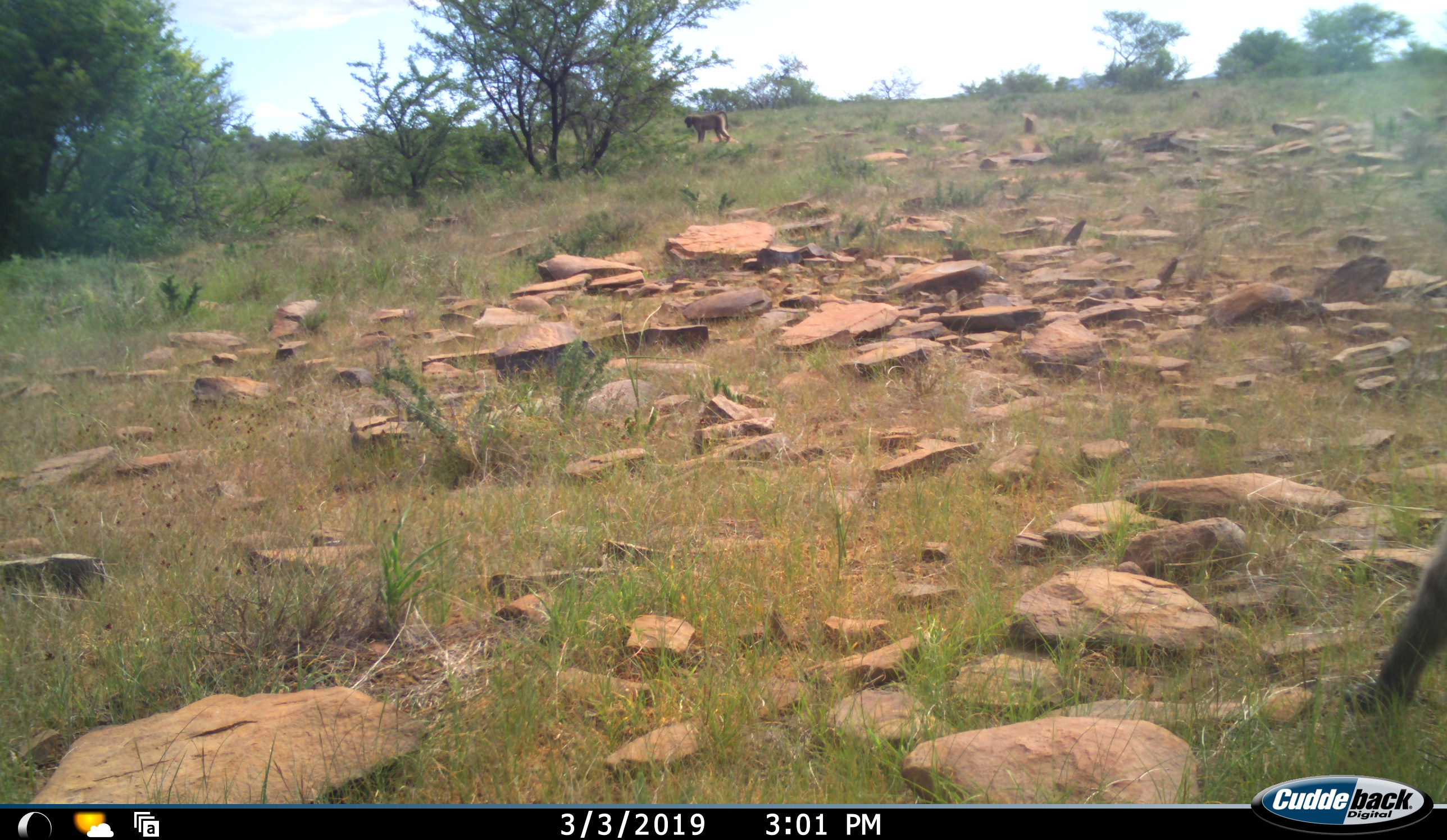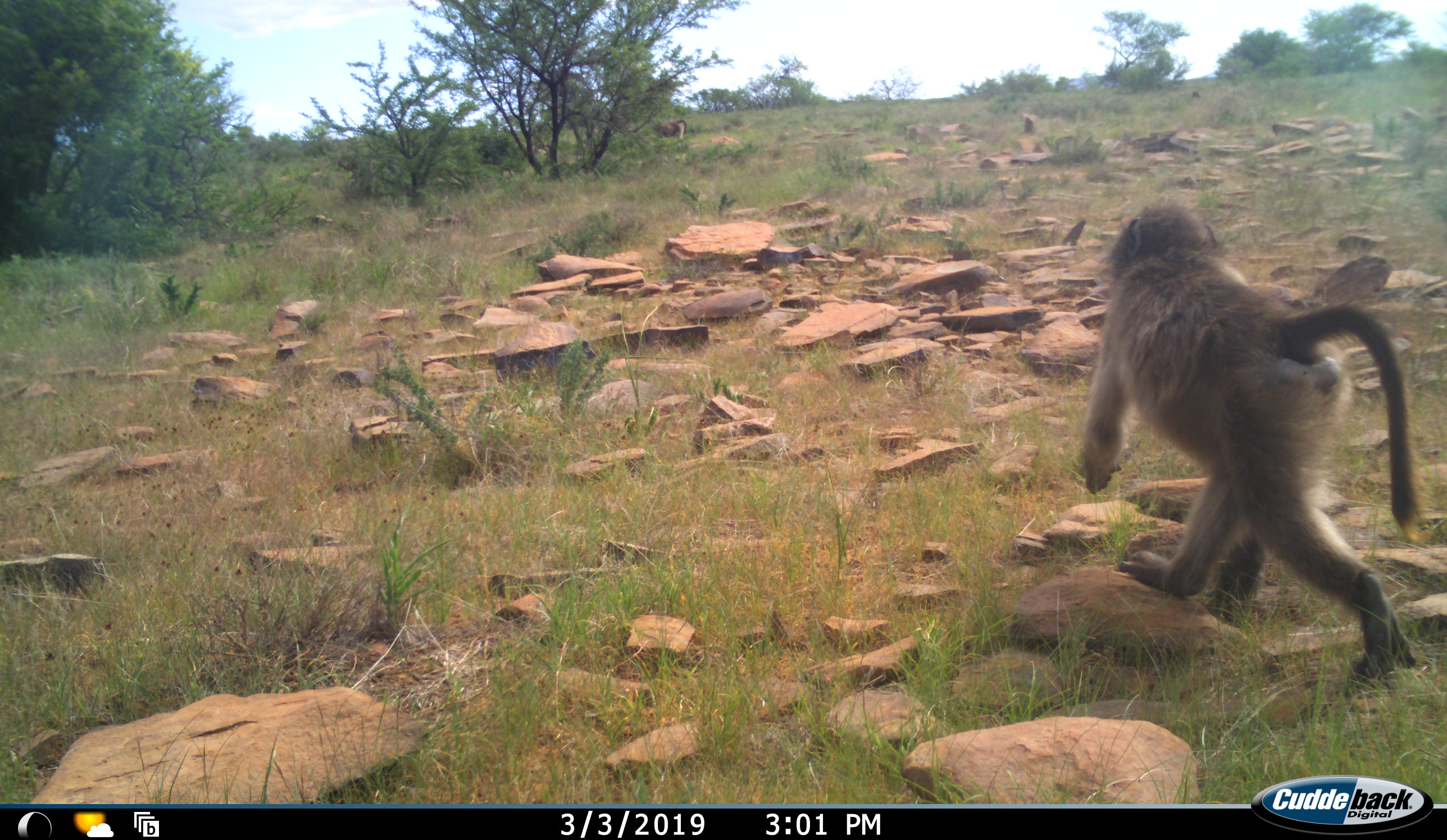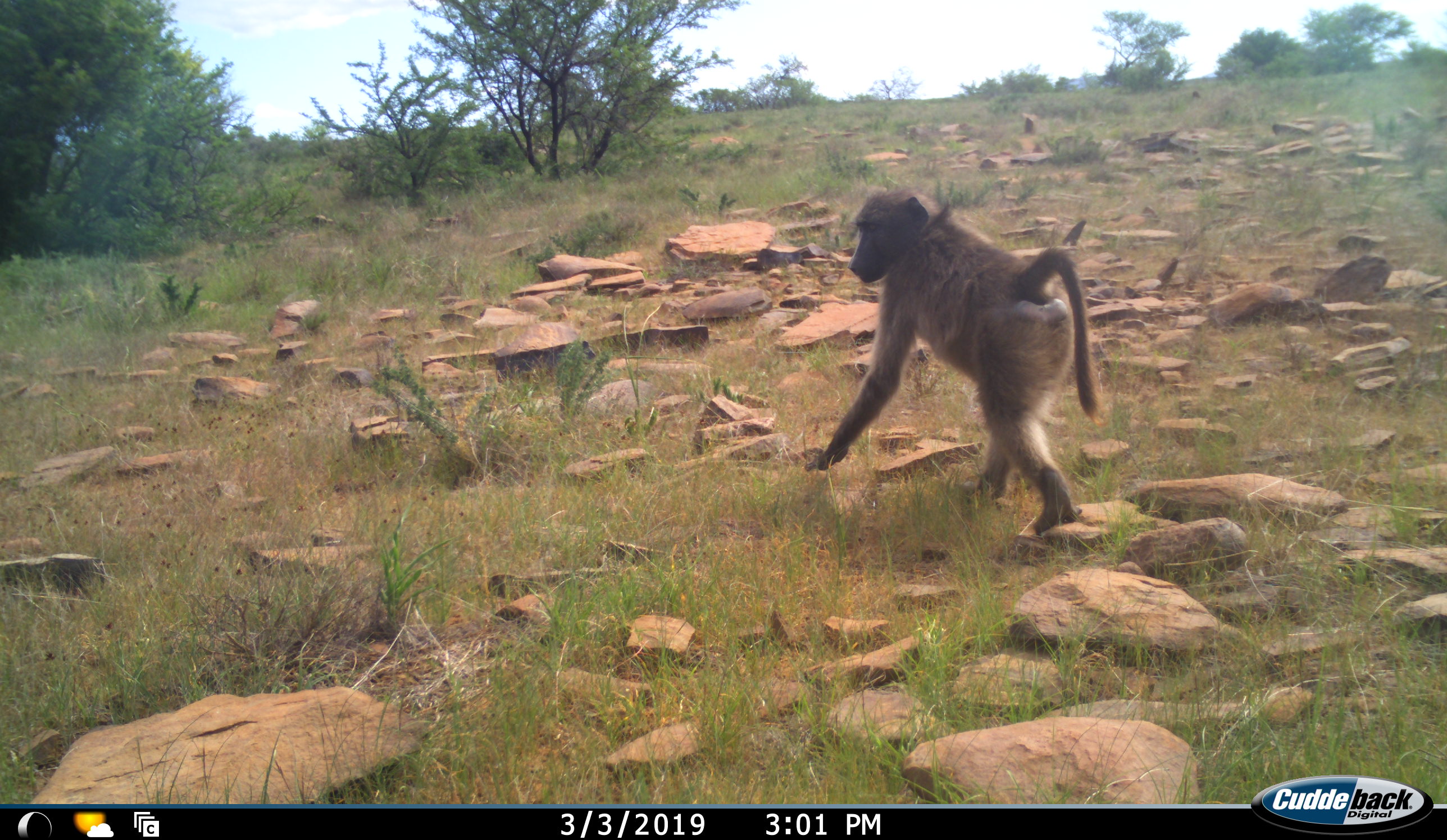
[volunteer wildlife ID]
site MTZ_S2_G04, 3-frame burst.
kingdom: Animalia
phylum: Chordata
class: Mammalia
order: Primates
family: Cercopithecidae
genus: Papio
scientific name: Papio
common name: baboon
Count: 2.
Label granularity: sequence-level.